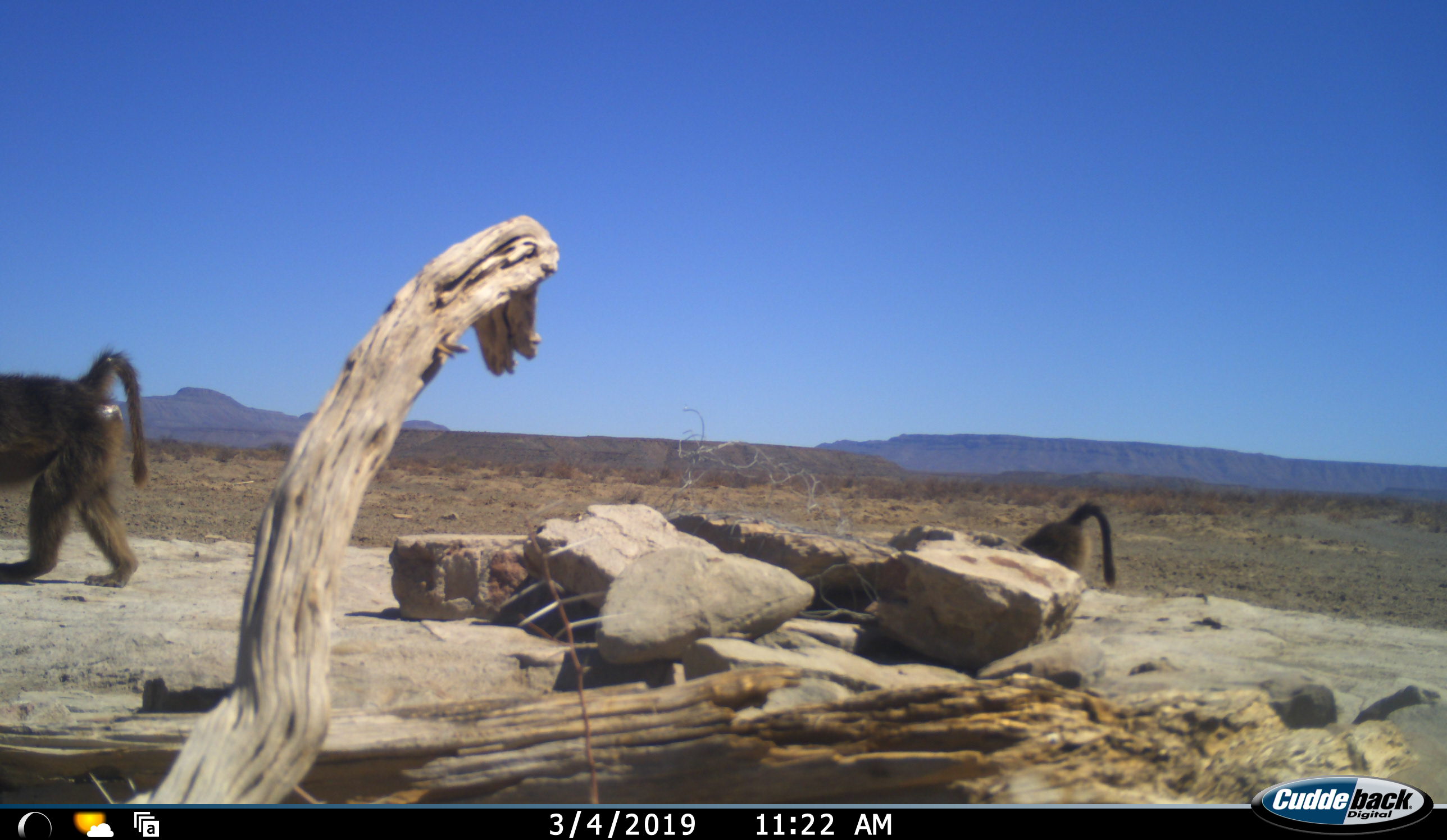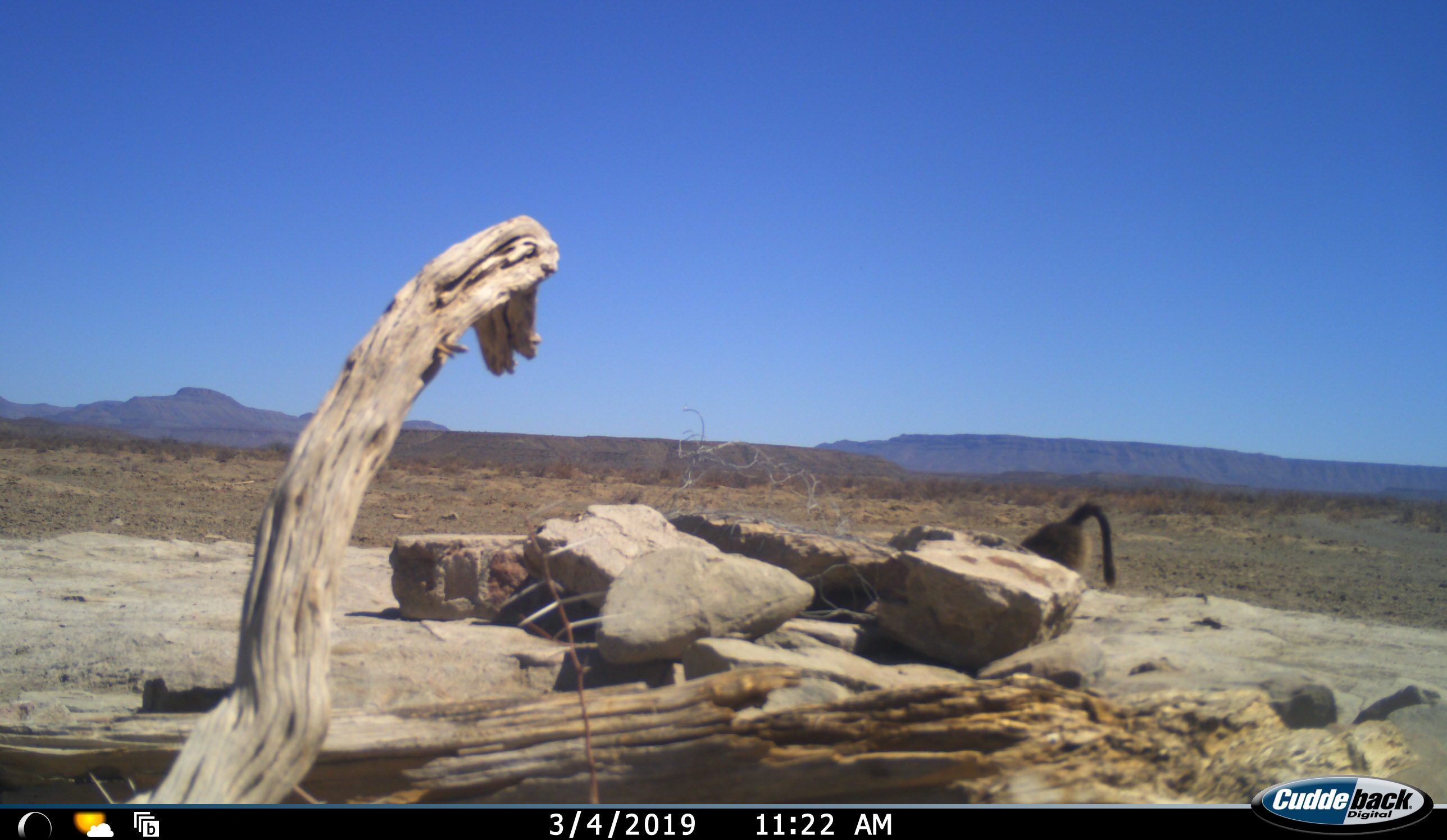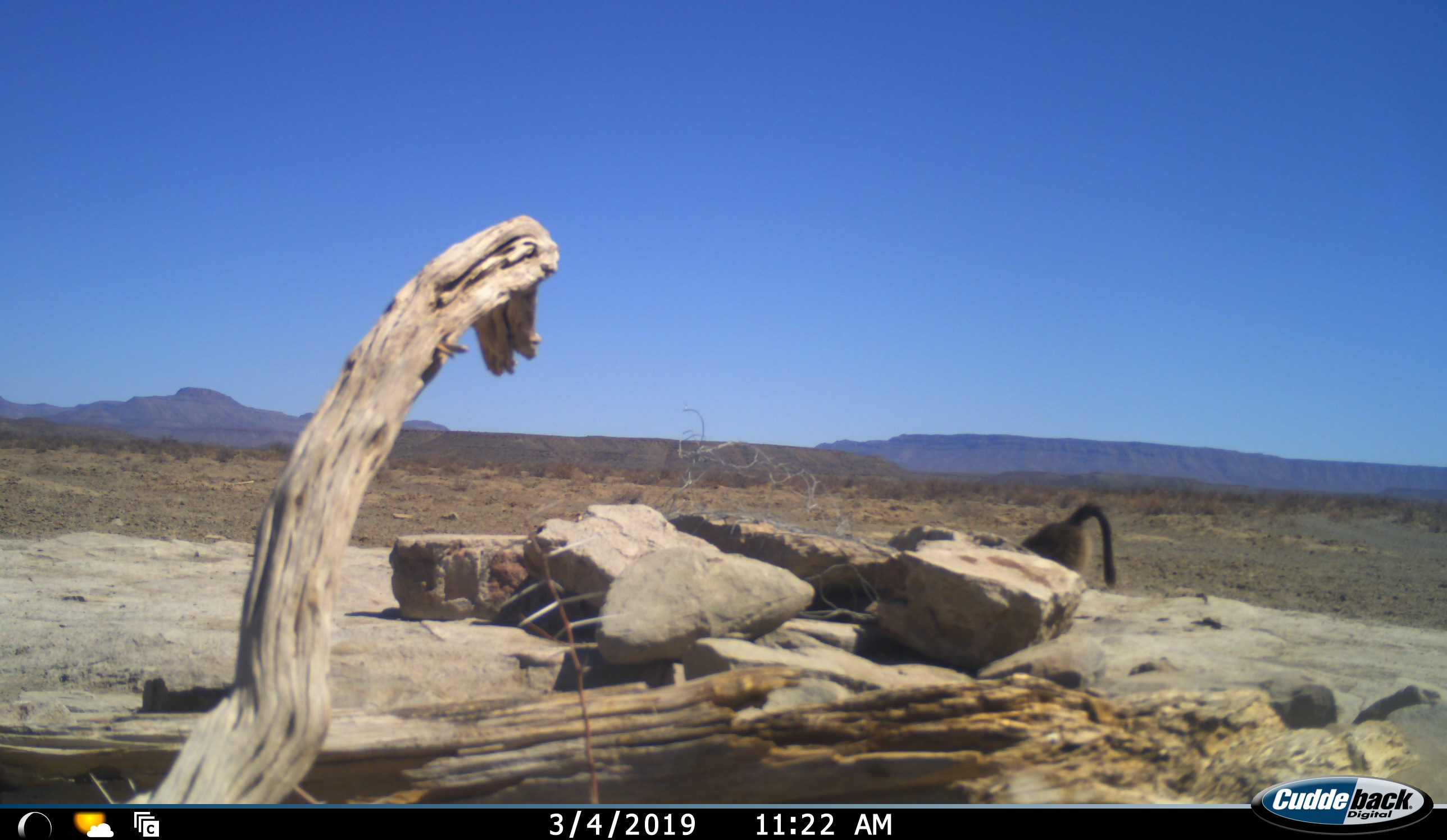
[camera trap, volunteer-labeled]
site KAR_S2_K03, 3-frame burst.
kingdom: Animalia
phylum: Chordata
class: Mammalia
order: Primates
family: Cercopithecidae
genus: Papio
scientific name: Papio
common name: baboon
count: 2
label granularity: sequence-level